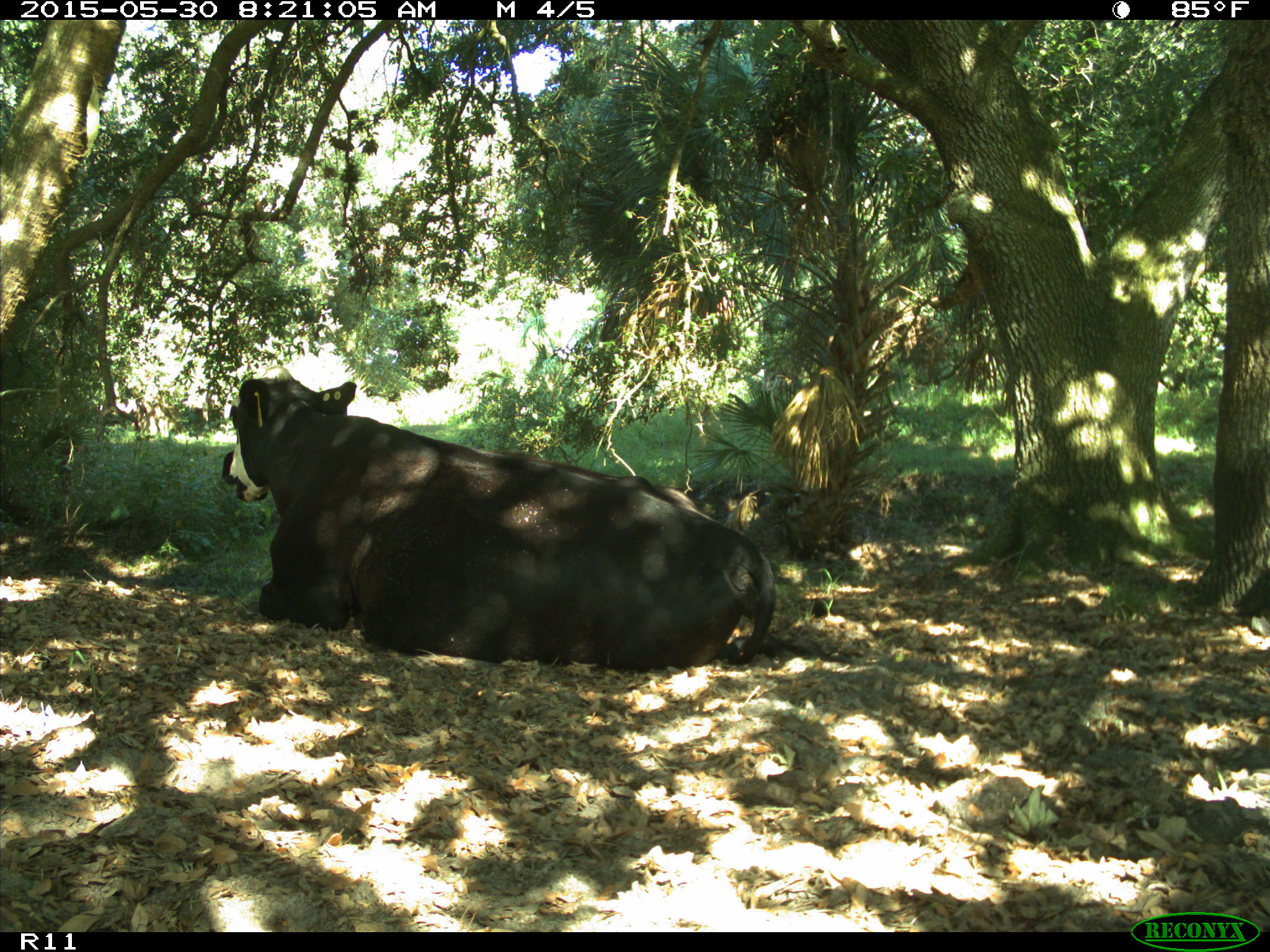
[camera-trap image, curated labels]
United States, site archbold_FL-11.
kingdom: Animalia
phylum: Chordata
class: Mammalia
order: Artiodactyla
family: Bovidae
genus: Bos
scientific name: Bos taurus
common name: domestic cow